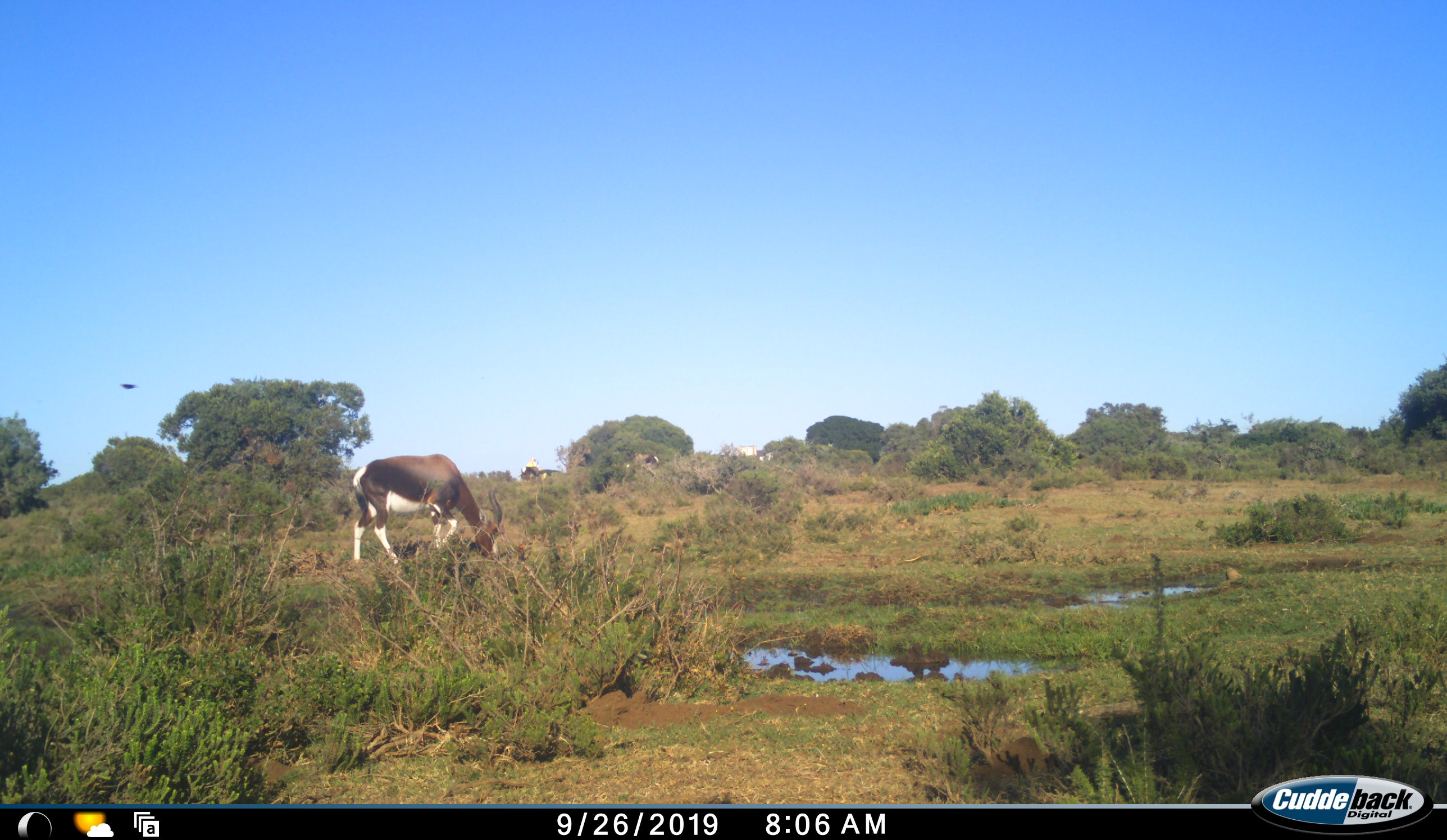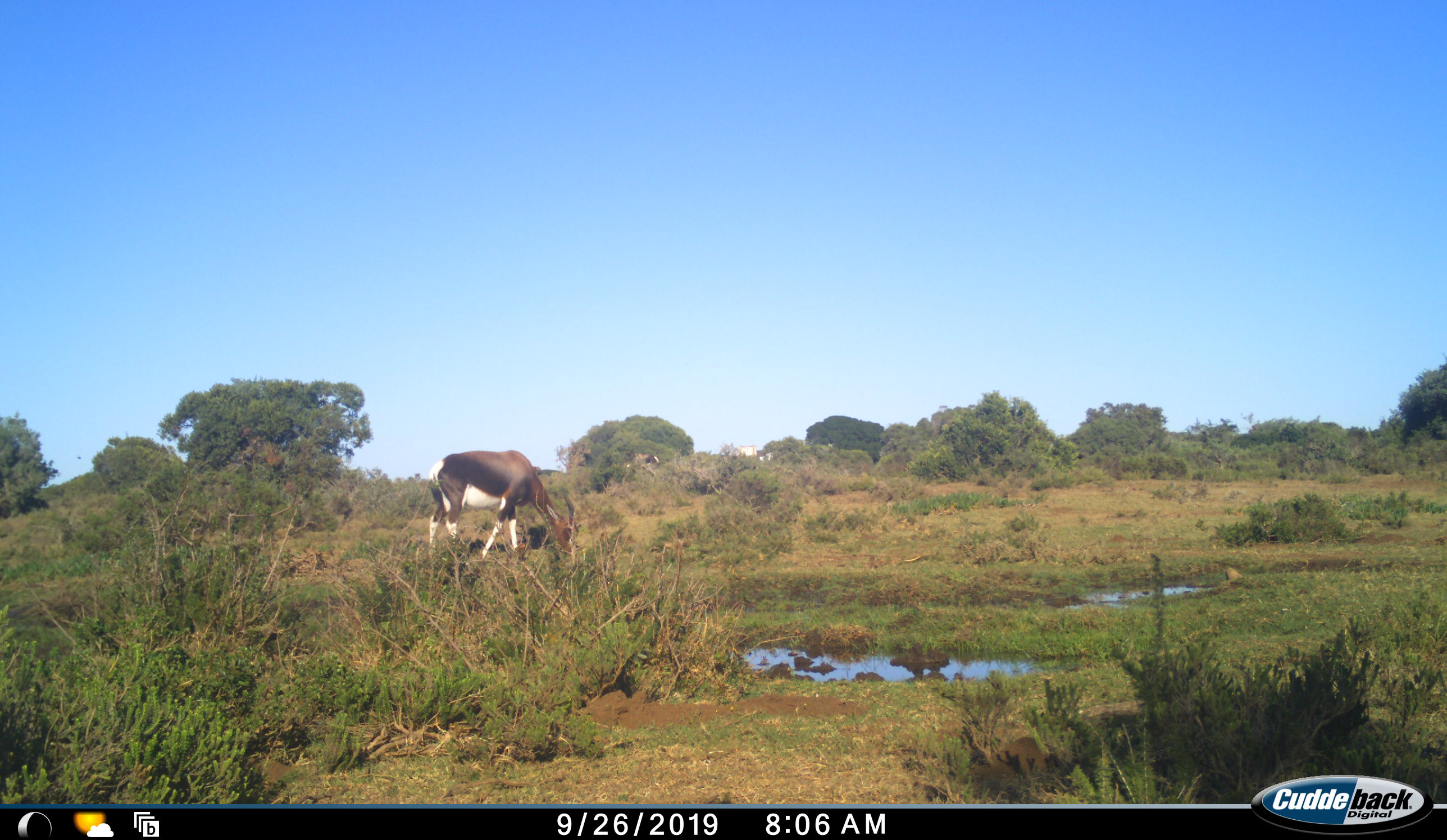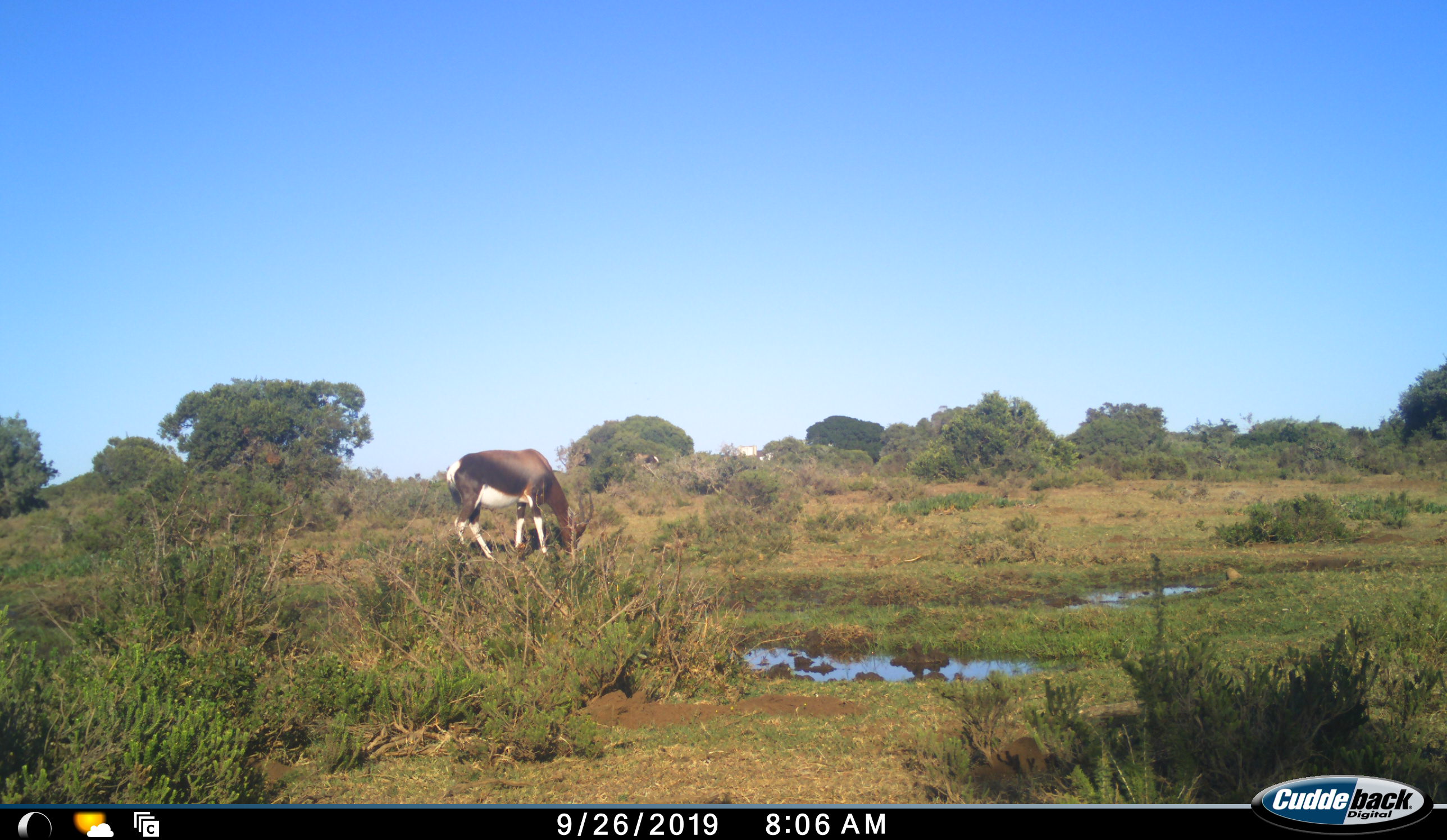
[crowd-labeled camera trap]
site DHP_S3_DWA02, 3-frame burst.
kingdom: Animalia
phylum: Chordata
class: Mammalia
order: Artiodactyla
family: Bovidae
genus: Damaliscus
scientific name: Damaliscus pygargus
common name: bontebok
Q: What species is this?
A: Bontebok (Damaliscus pygargus).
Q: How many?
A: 1.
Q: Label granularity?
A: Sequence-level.